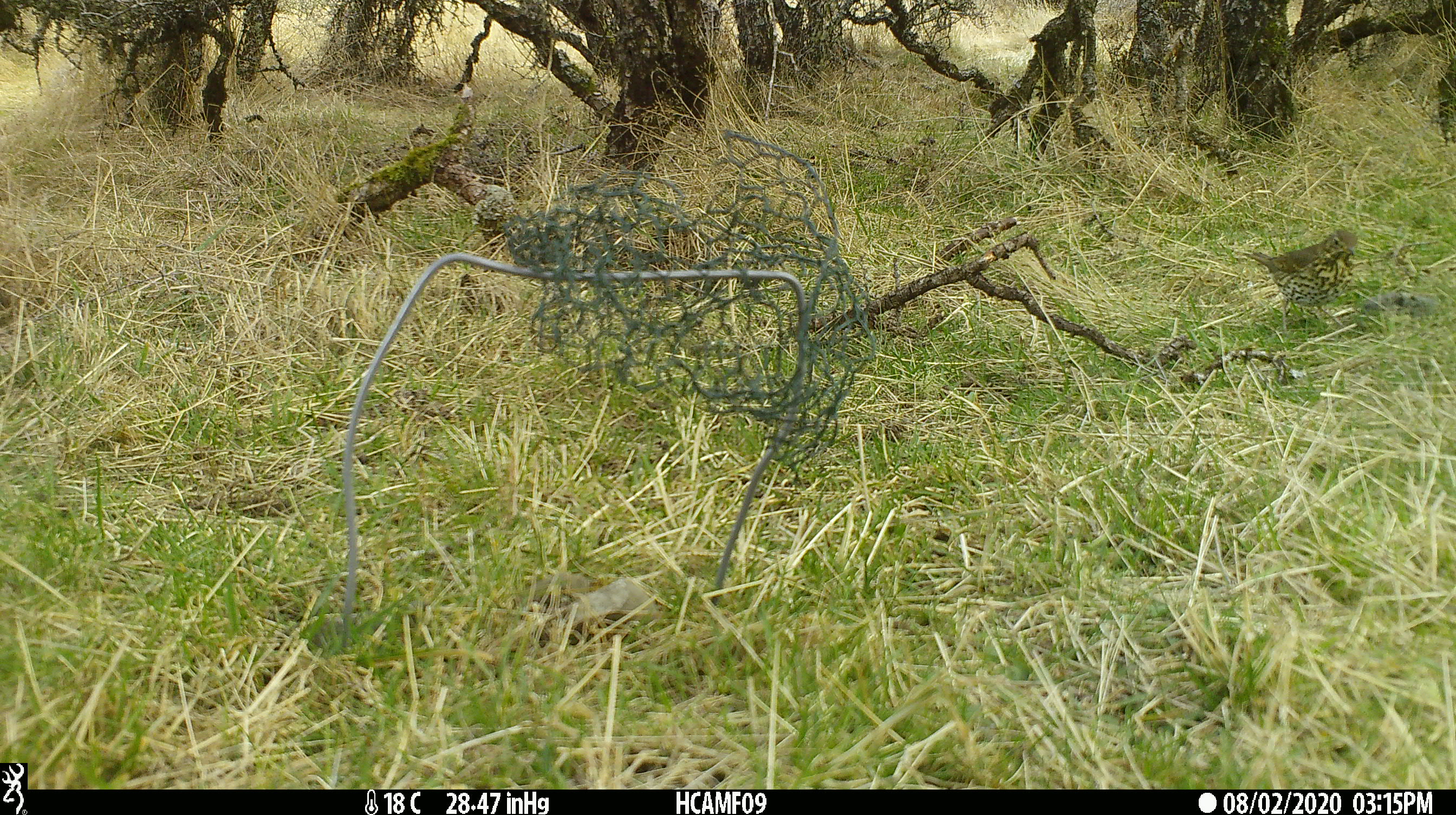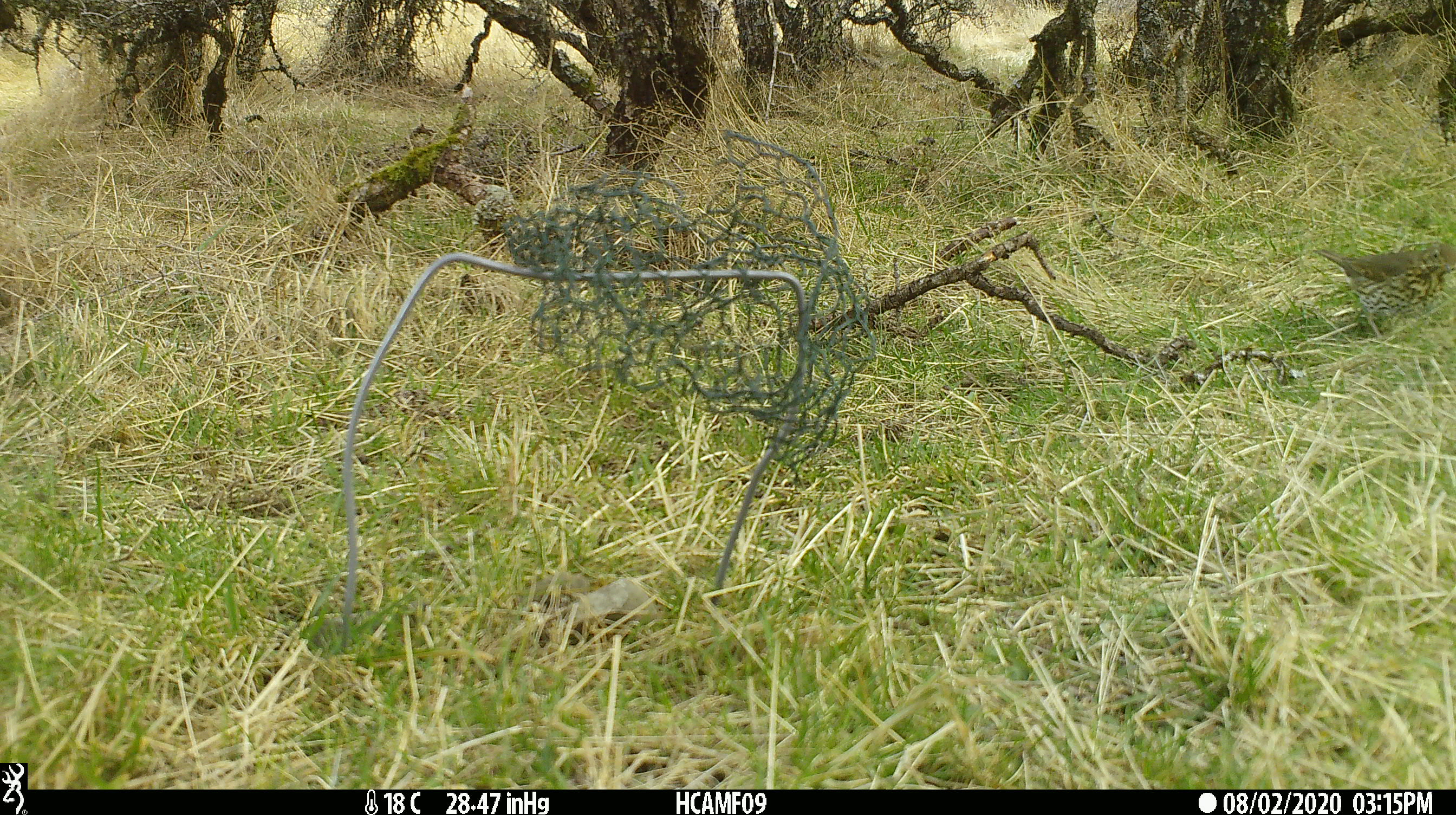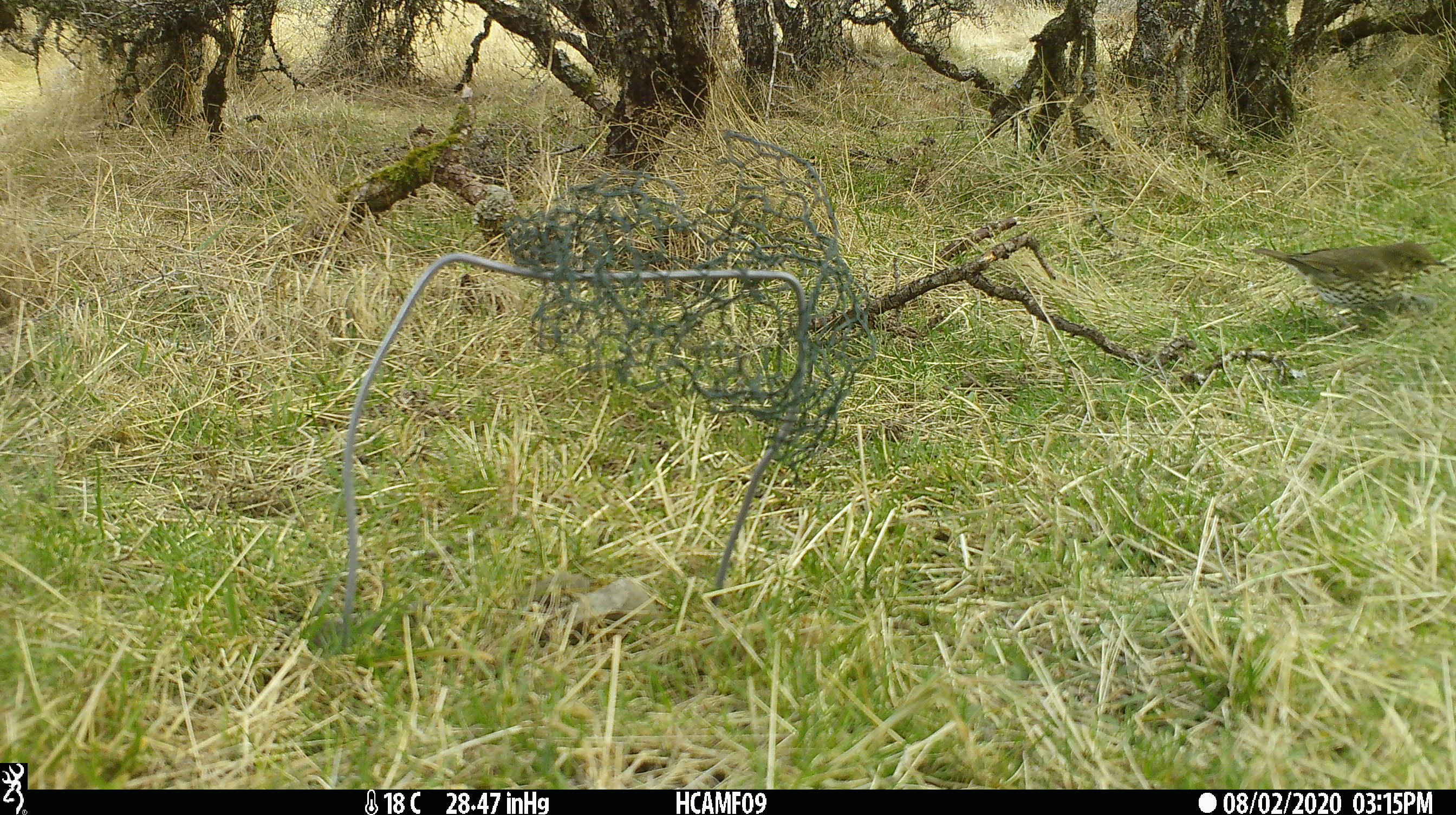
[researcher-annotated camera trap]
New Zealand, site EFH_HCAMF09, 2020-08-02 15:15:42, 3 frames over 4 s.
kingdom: Animalia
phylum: Chordata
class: Aves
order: Passeriformes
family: Turdidae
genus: Turdus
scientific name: Turdus philomelos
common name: song thrush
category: thrush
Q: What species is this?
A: Thrush (song thrush) (Turdus philomelos).